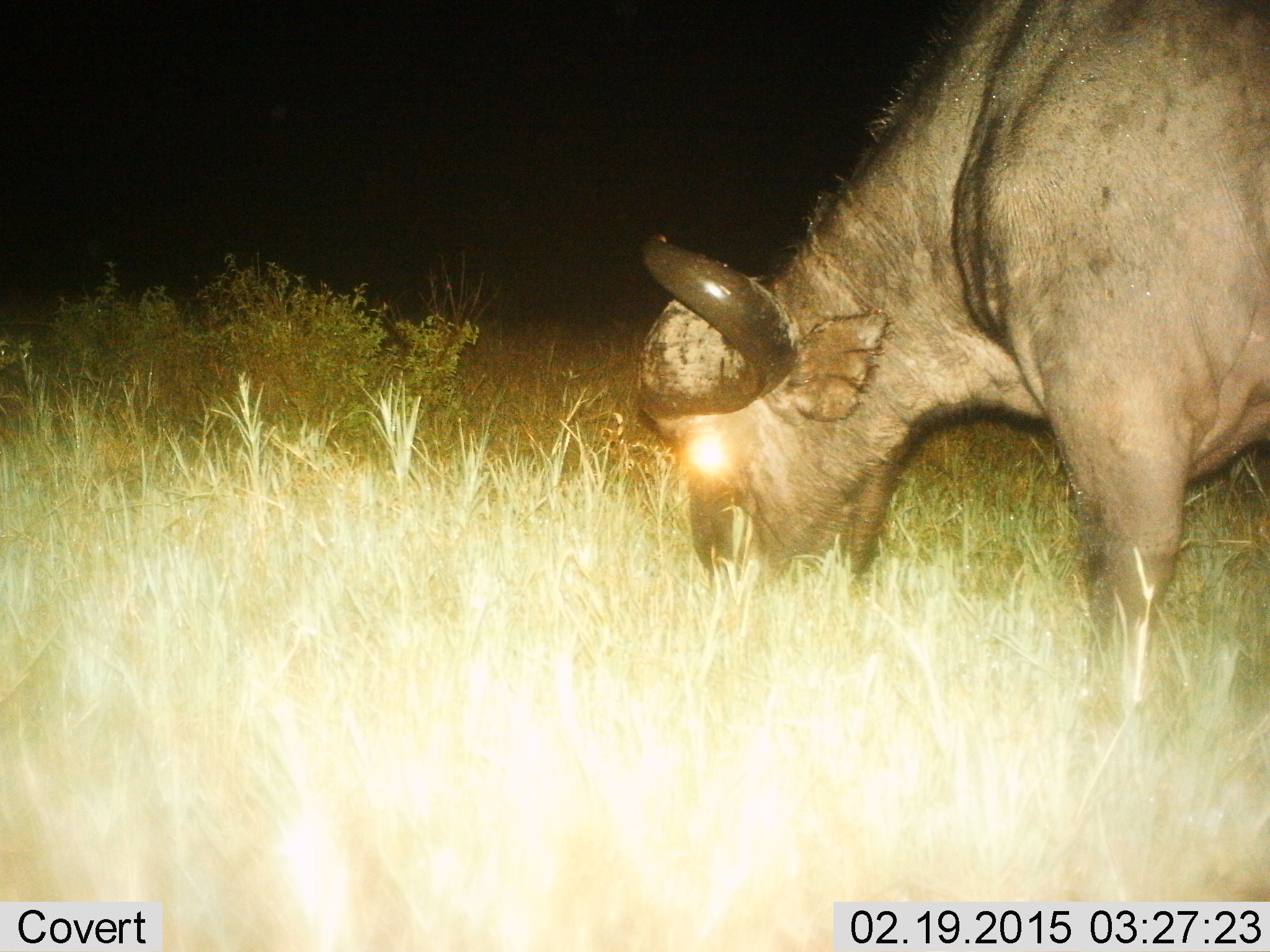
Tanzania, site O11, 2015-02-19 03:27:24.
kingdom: Animalia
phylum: Chordata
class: Mammalia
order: Artiodactyla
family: Bovidae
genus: Syncerus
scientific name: Syncerus caffer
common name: cape buffalo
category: buffalo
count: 1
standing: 20%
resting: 0%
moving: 0%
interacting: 0%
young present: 0%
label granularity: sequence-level